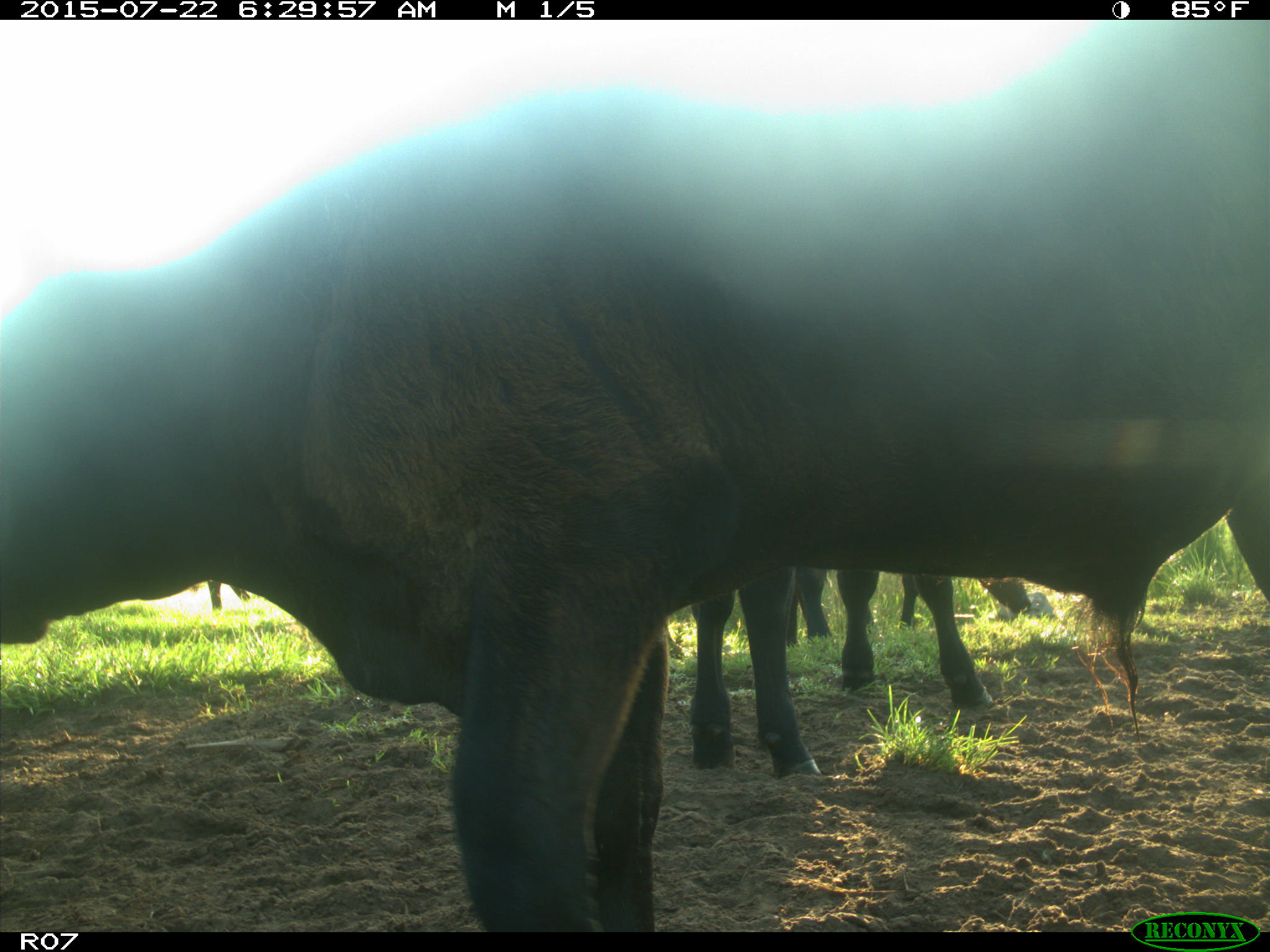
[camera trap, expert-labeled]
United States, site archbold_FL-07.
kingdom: Animalia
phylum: Chordata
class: Mammalia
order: Artiodactyla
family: Suidae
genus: Sus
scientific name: Sus scrofa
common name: wild boar